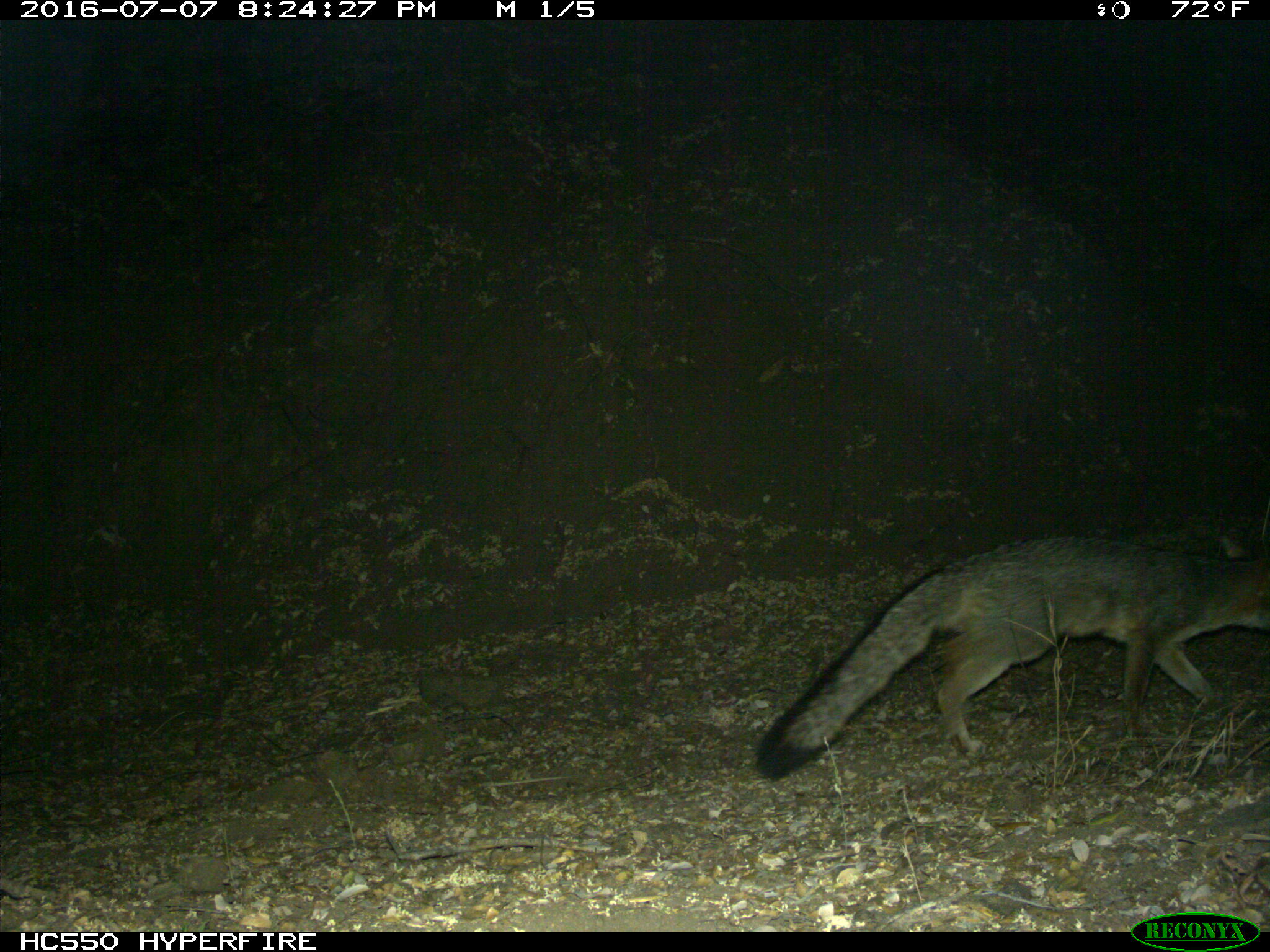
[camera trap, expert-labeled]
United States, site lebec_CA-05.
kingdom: Animalia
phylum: Chordata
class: Mammalia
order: Carnivora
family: Canidae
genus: Urocyon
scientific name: Urocyon cinereoargenteus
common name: gray fox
Urocyon cinereoargenteus (gray fox).